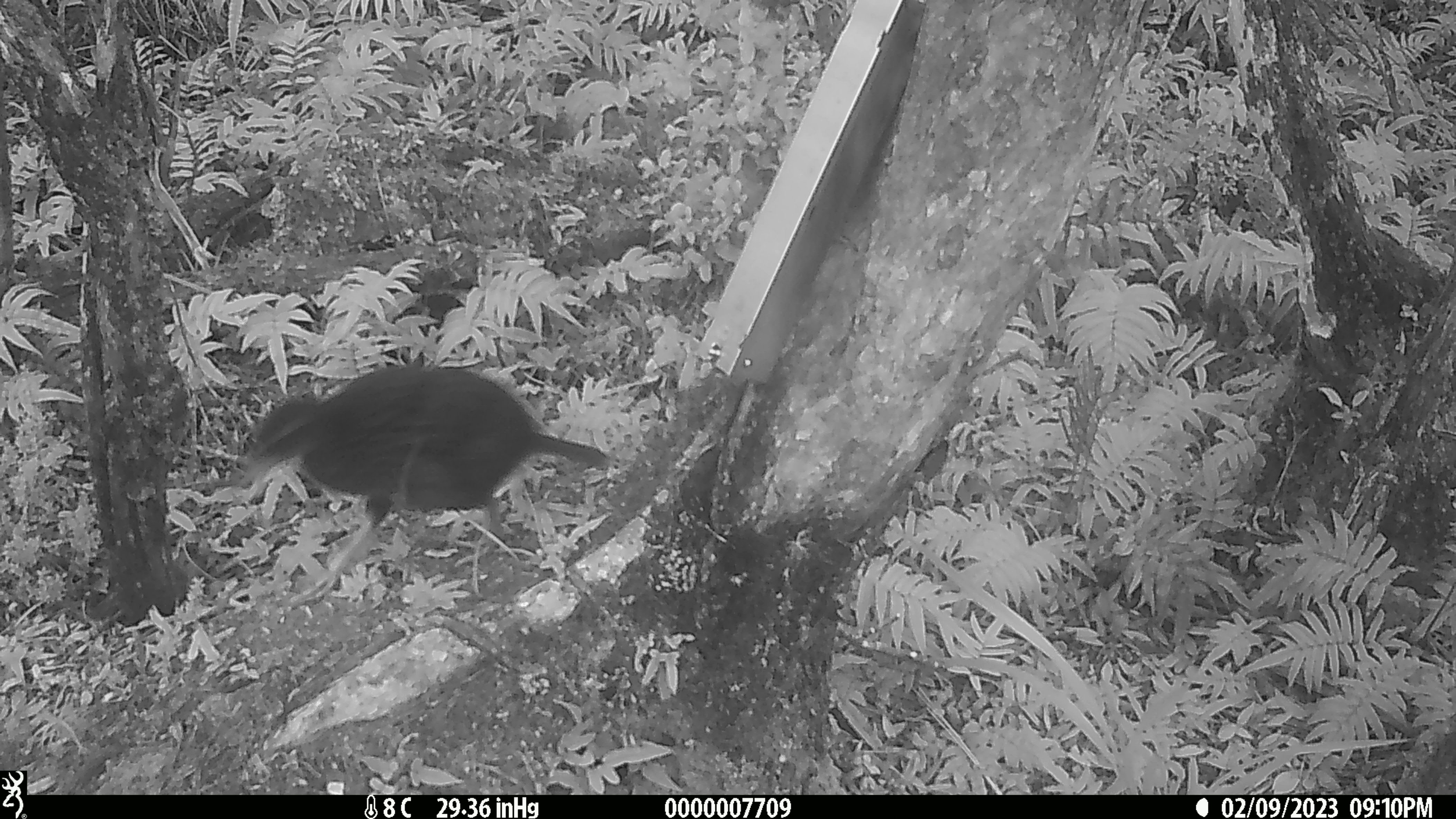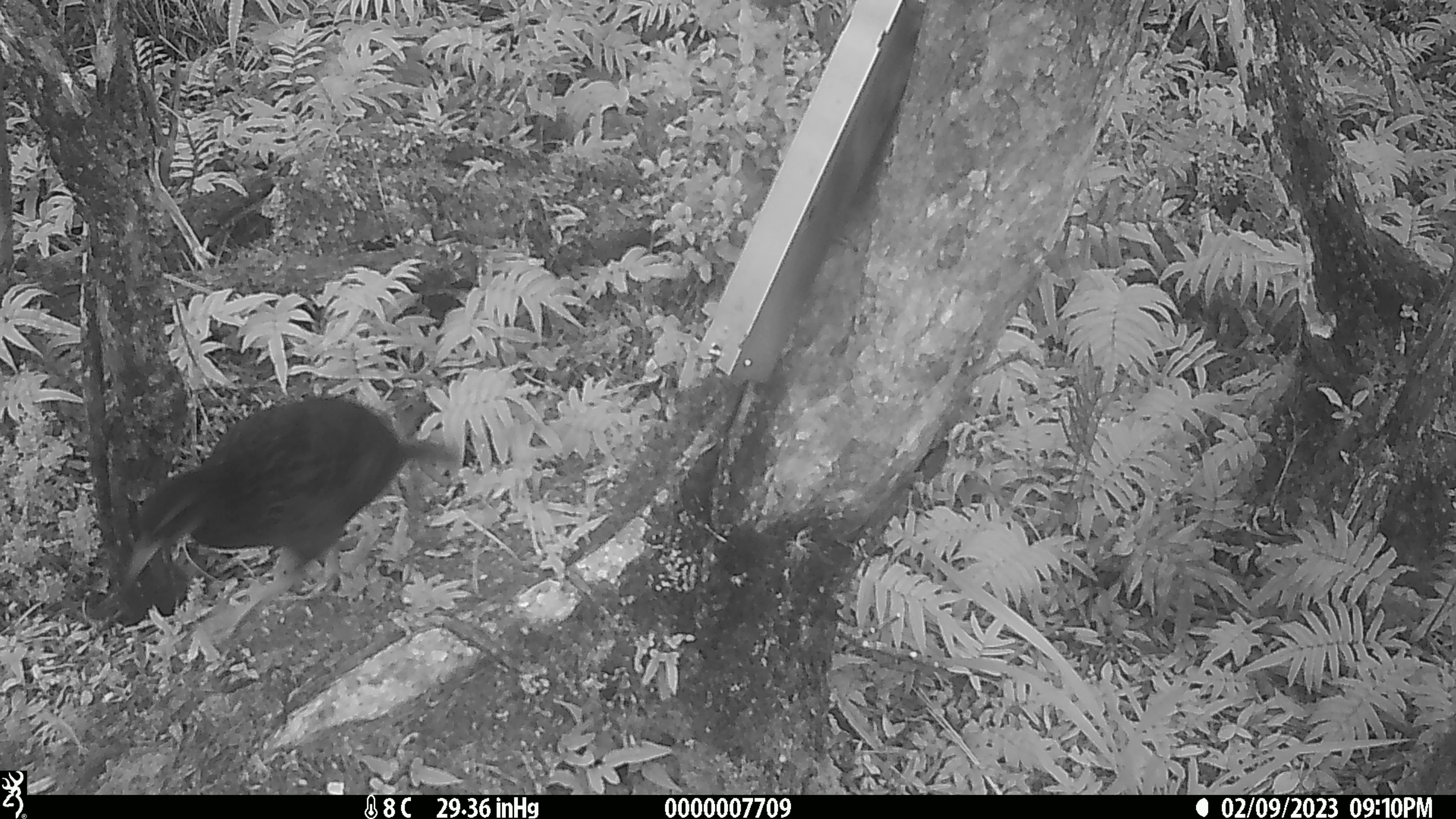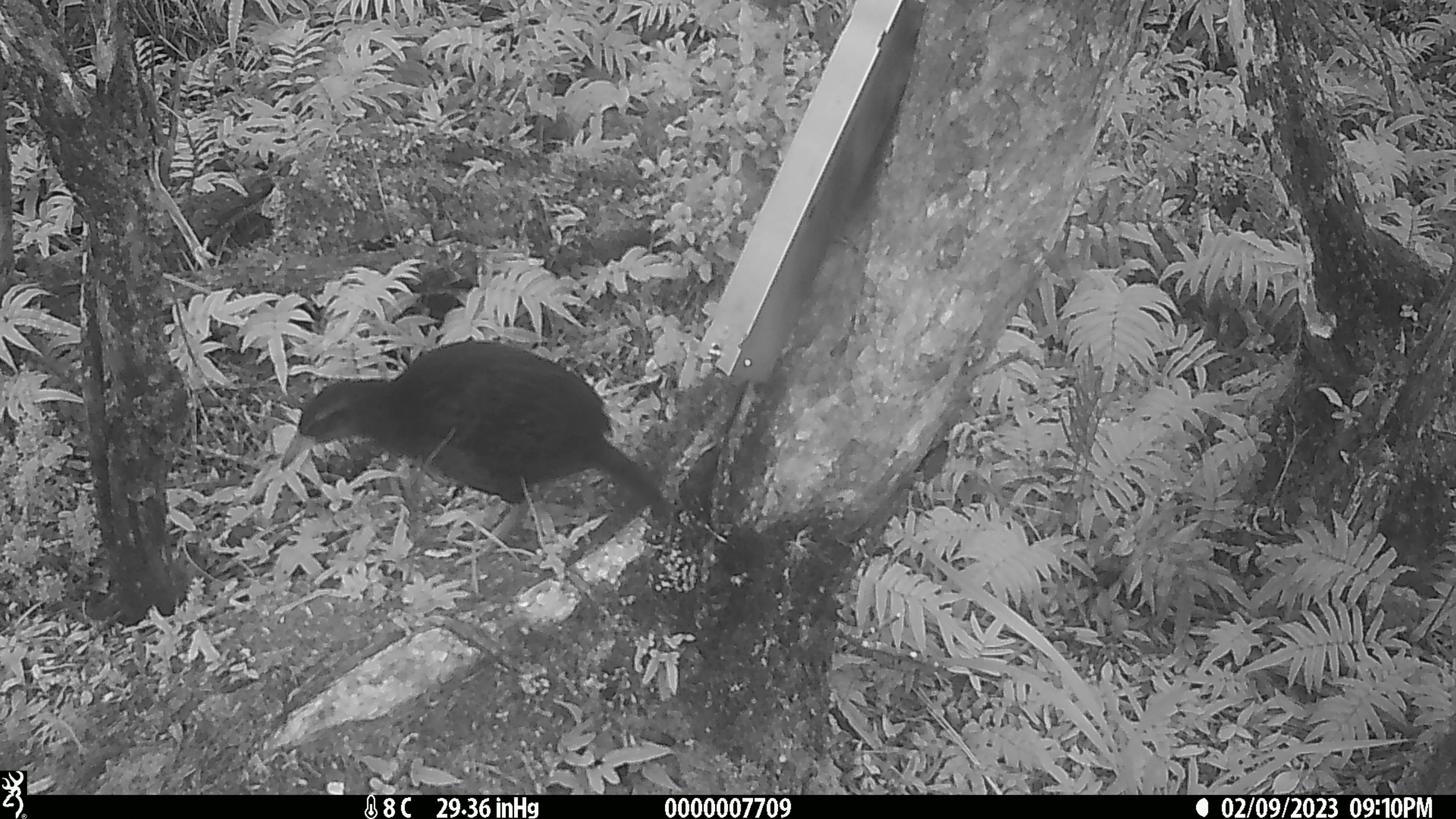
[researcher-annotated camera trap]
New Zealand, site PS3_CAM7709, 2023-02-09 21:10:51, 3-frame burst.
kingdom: Animalia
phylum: Chordata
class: Aves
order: Gruiformes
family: Rallidae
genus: Gallirallus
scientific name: Gallirallus australis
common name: weka